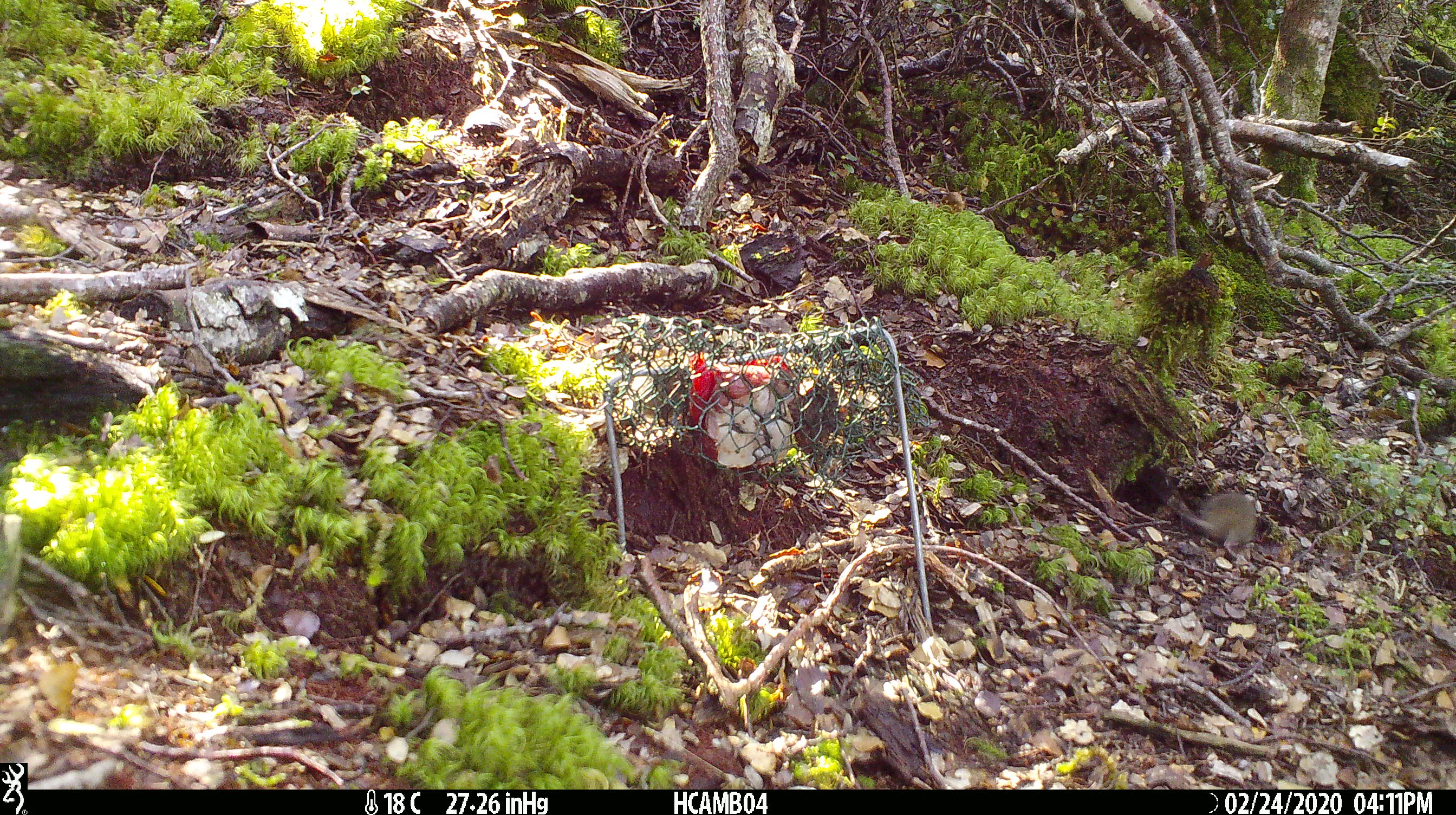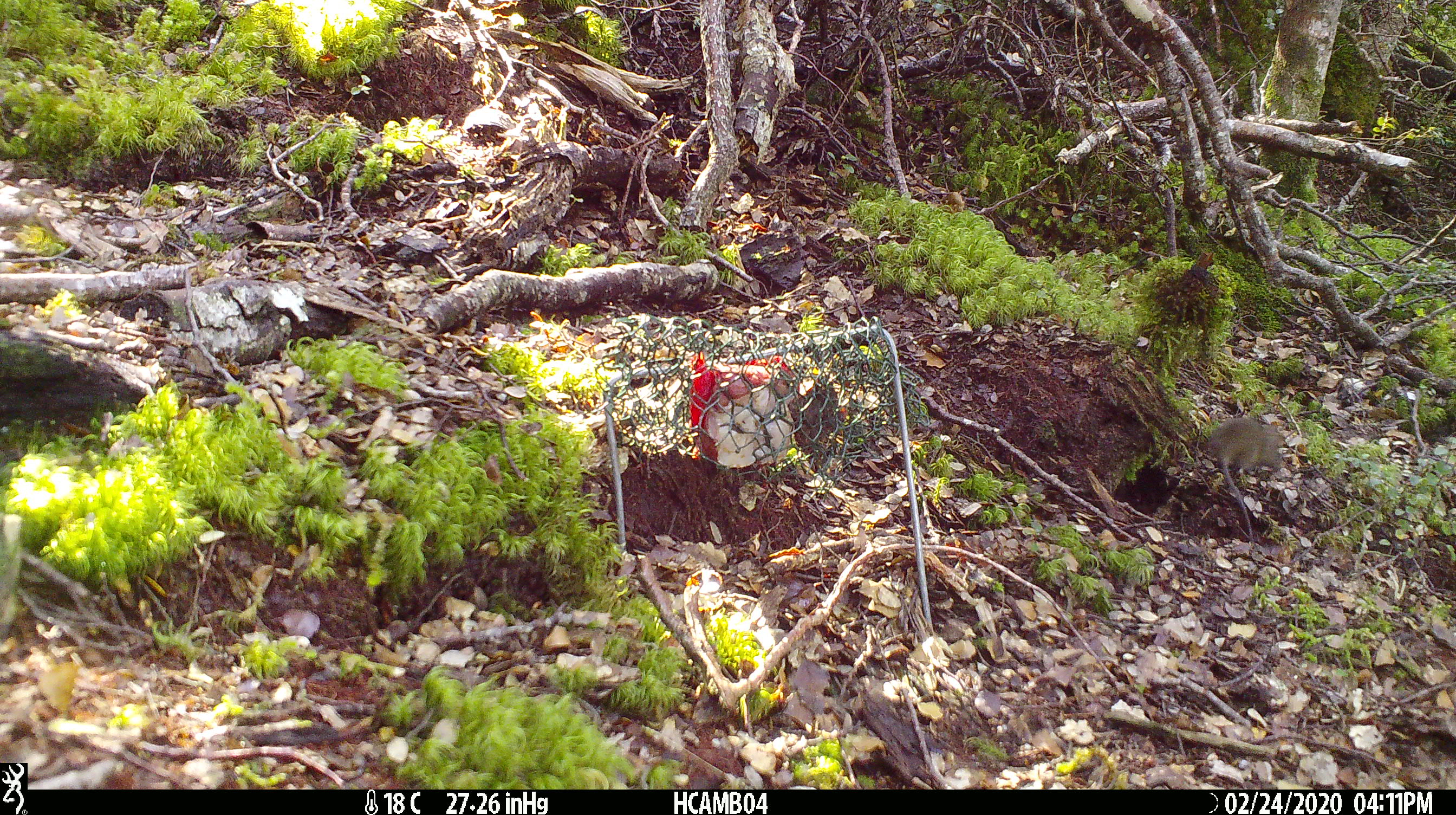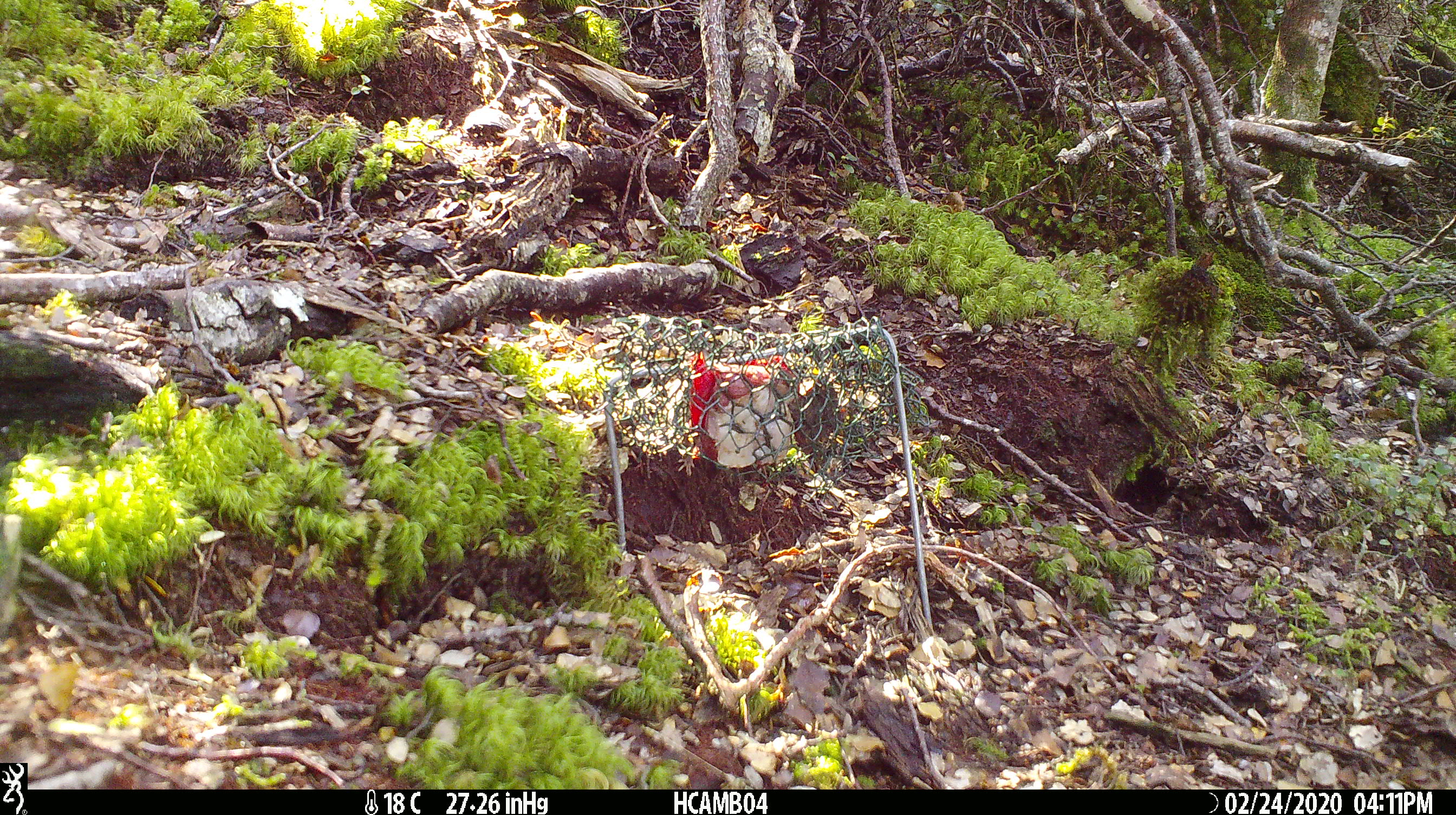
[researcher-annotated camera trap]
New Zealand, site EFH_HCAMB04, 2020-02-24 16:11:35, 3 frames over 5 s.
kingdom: Animalia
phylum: Chordata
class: Mammalia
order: Rodentia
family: Muridae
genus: Mus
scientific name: Mus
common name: mouse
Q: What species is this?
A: Mouse (Mus).